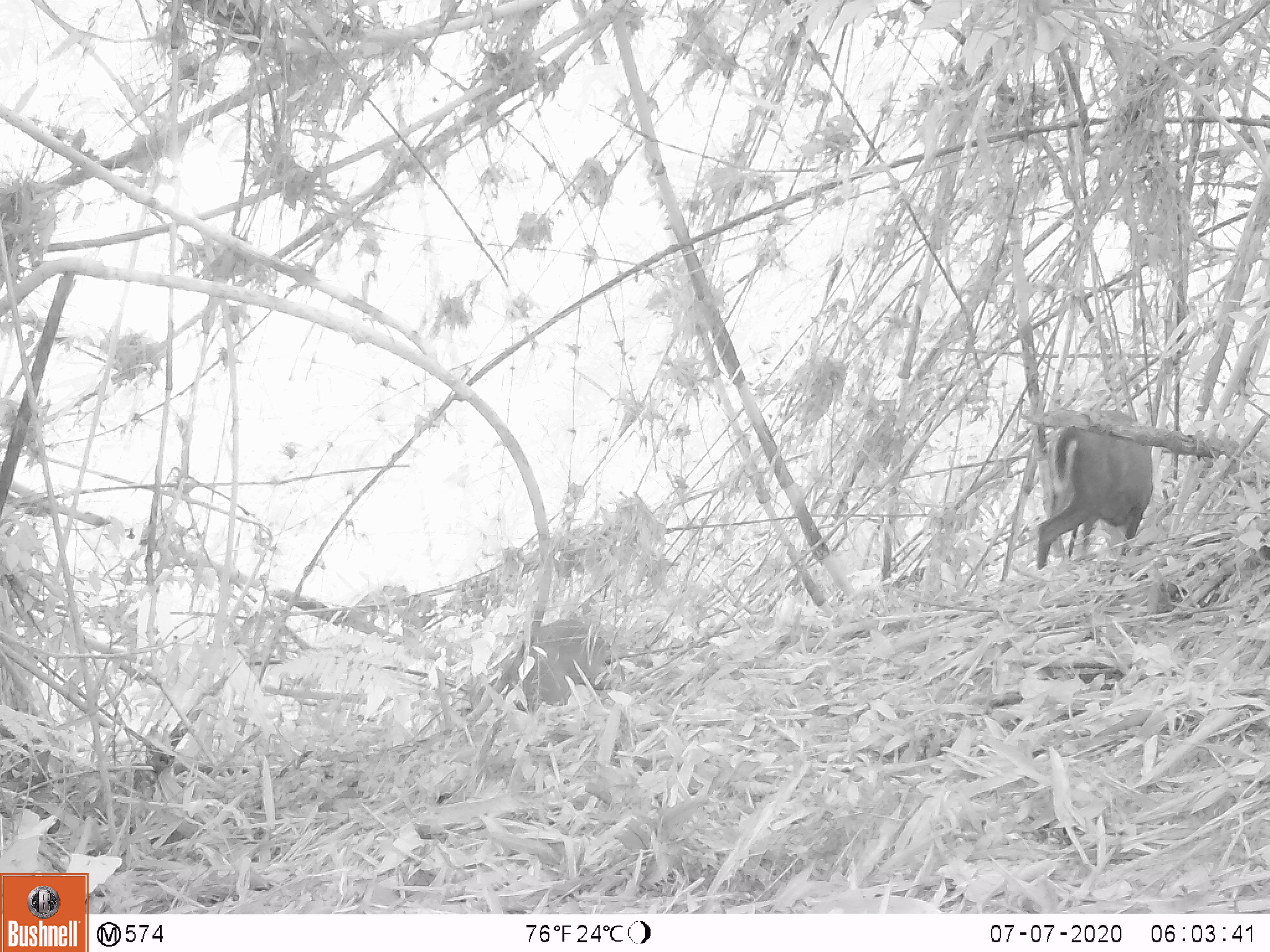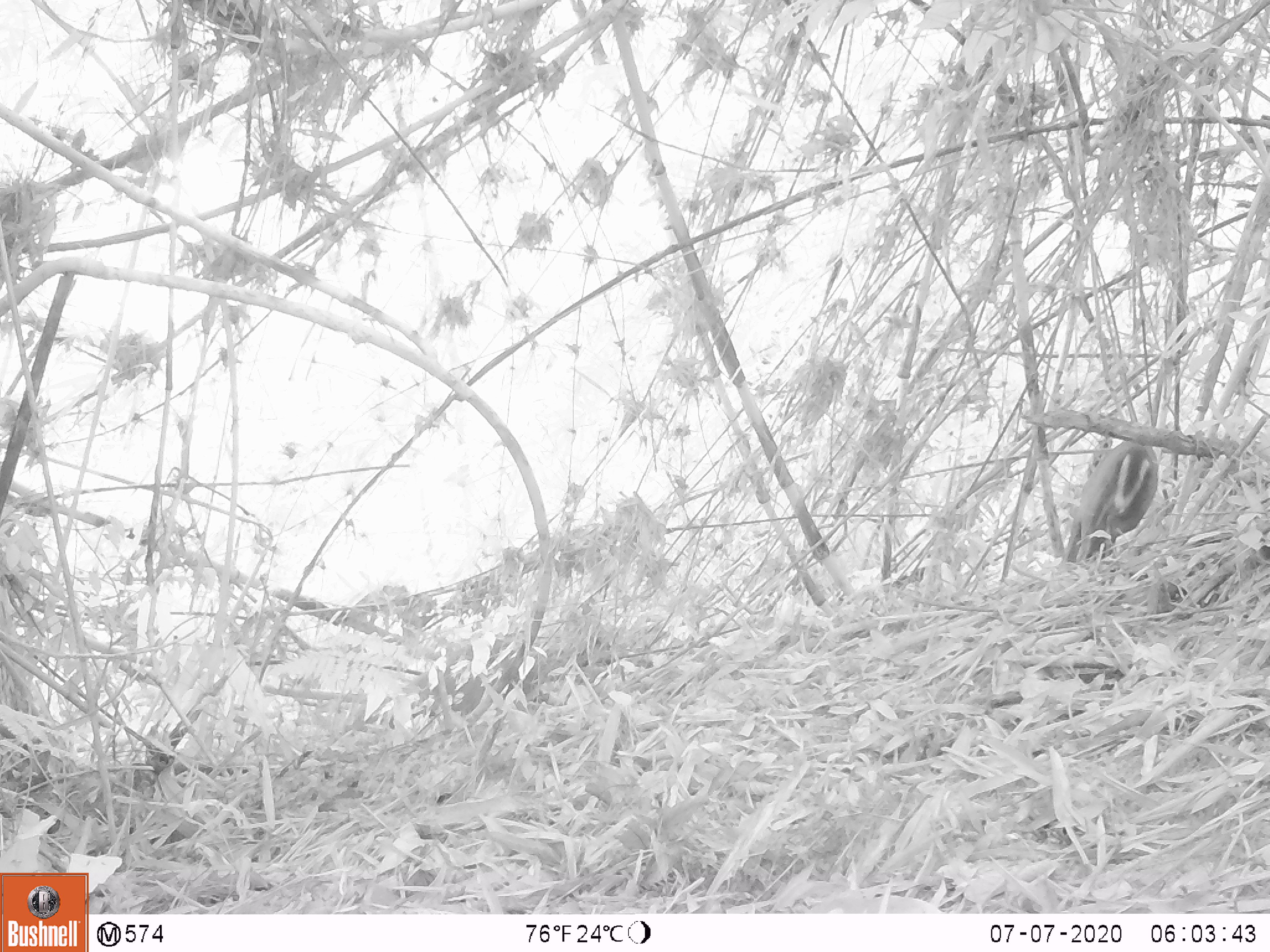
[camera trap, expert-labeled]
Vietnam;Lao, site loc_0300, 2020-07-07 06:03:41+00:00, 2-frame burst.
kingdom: Animalia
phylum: Chordata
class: Mammalia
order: Artiodactyla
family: Cervidae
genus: Muntiacus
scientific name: Muntiacus rooseveltorum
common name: roosevelt's muntjac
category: roosevelts muntjac group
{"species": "roosevelts muntjac group (roosevelt's muntjac) (Muntiacus rooseveltorum)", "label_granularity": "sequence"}